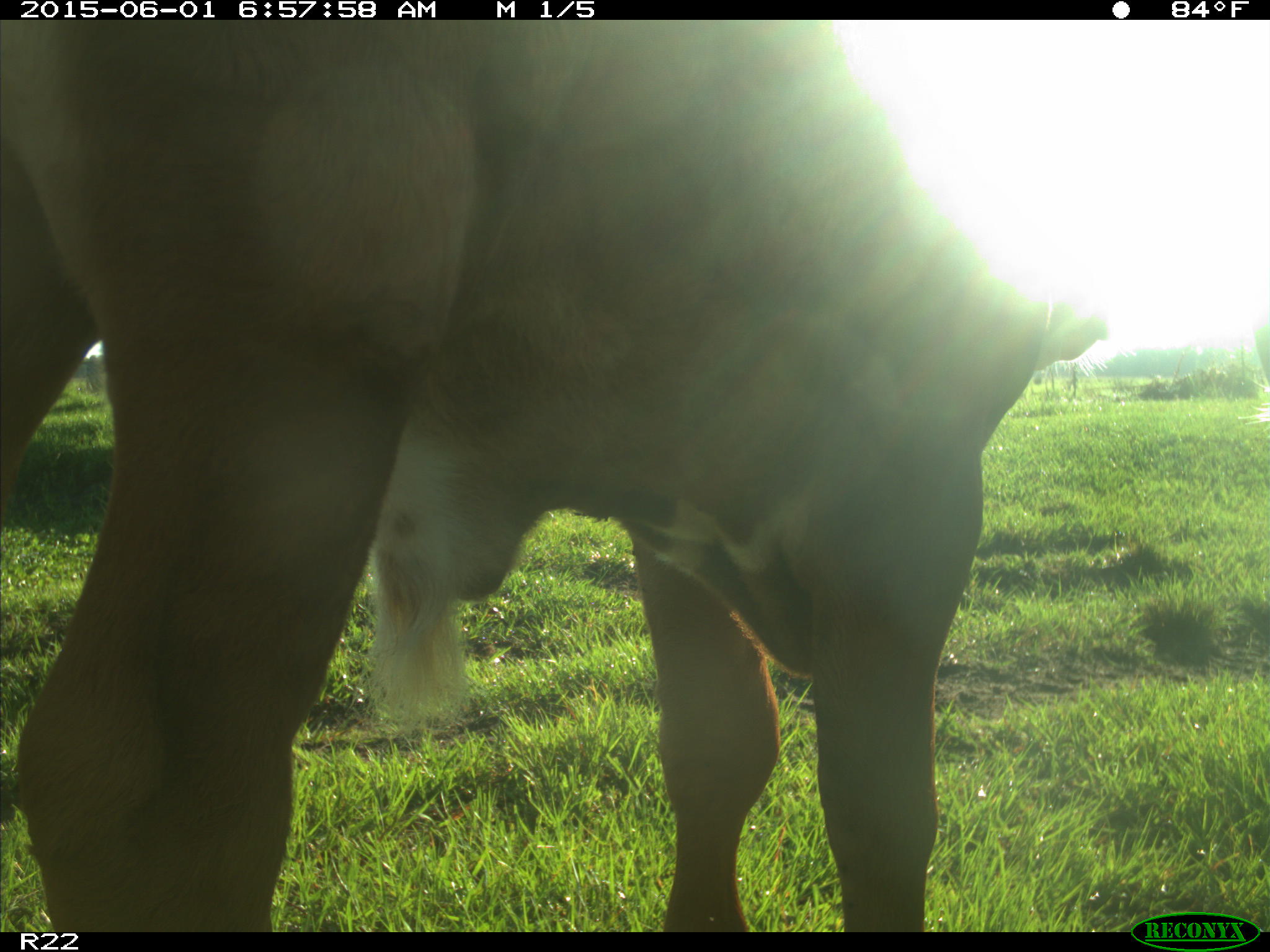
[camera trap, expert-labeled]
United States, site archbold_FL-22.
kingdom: Animalia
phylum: Chordata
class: Mammalia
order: Artiodactyla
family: Bovidae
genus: Bos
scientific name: Bos taurus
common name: domestic cow